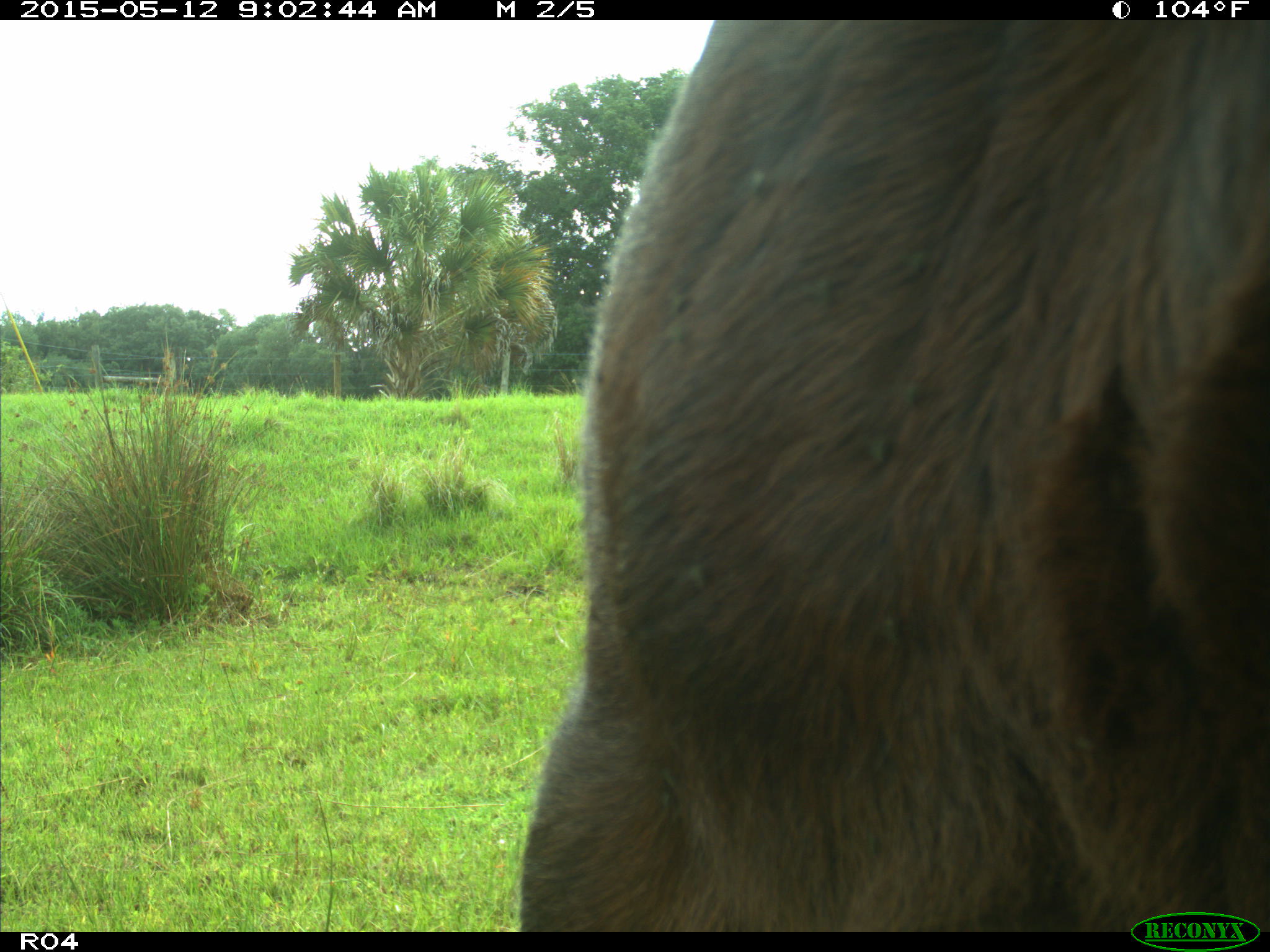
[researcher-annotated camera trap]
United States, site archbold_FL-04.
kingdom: Animalia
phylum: Chordata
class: Mammalia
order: Artiodactyla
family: Bovidae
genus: Bos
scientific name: Bos taurus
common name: domestic cow